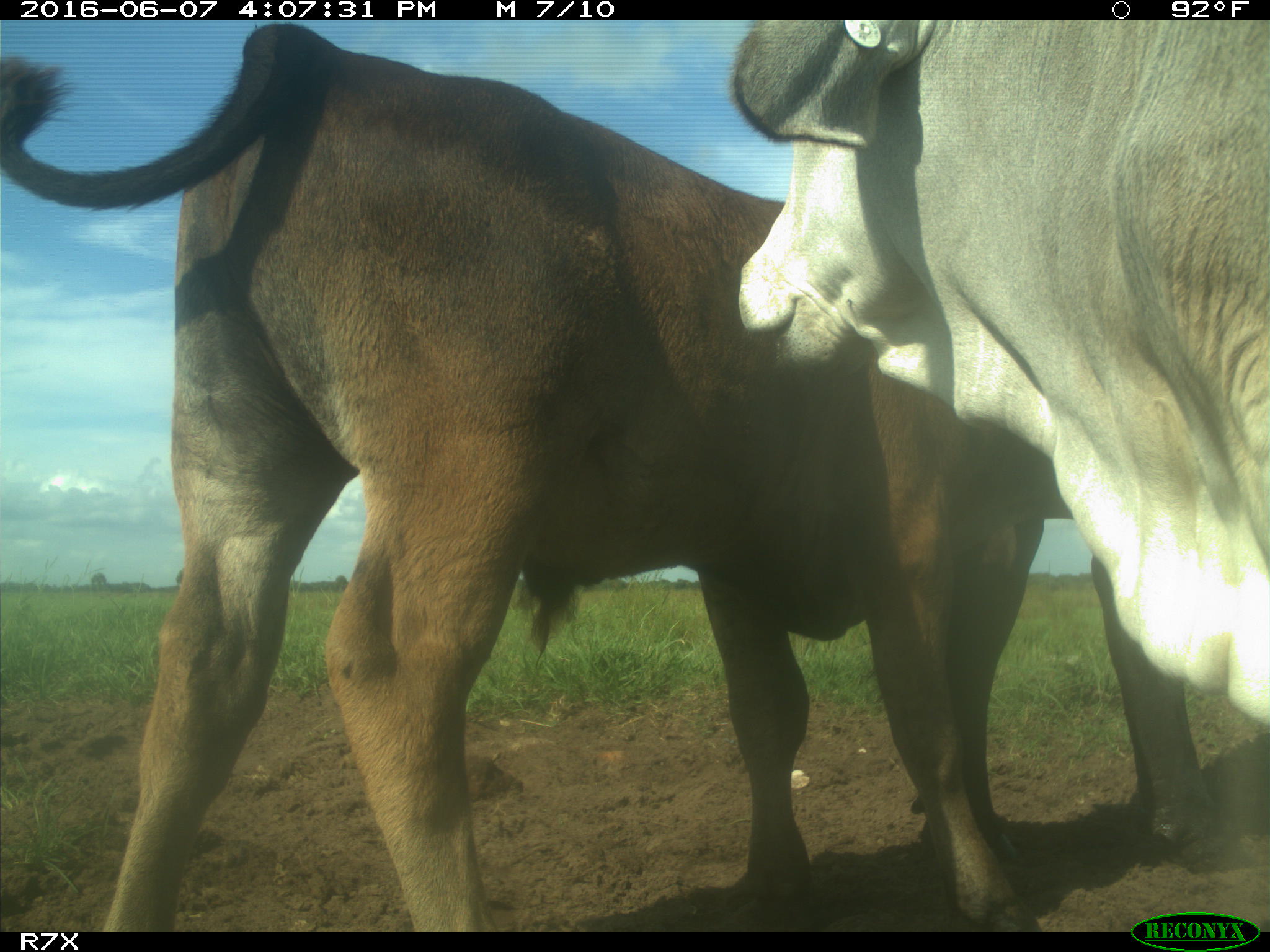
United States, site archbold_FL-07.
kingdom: Animalia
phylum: Chordata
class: Mammalia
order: Artiodactyla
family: Bovidae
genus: Bos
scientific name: Bos taurus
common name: domestic cow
Bos taurus (domestic cow).